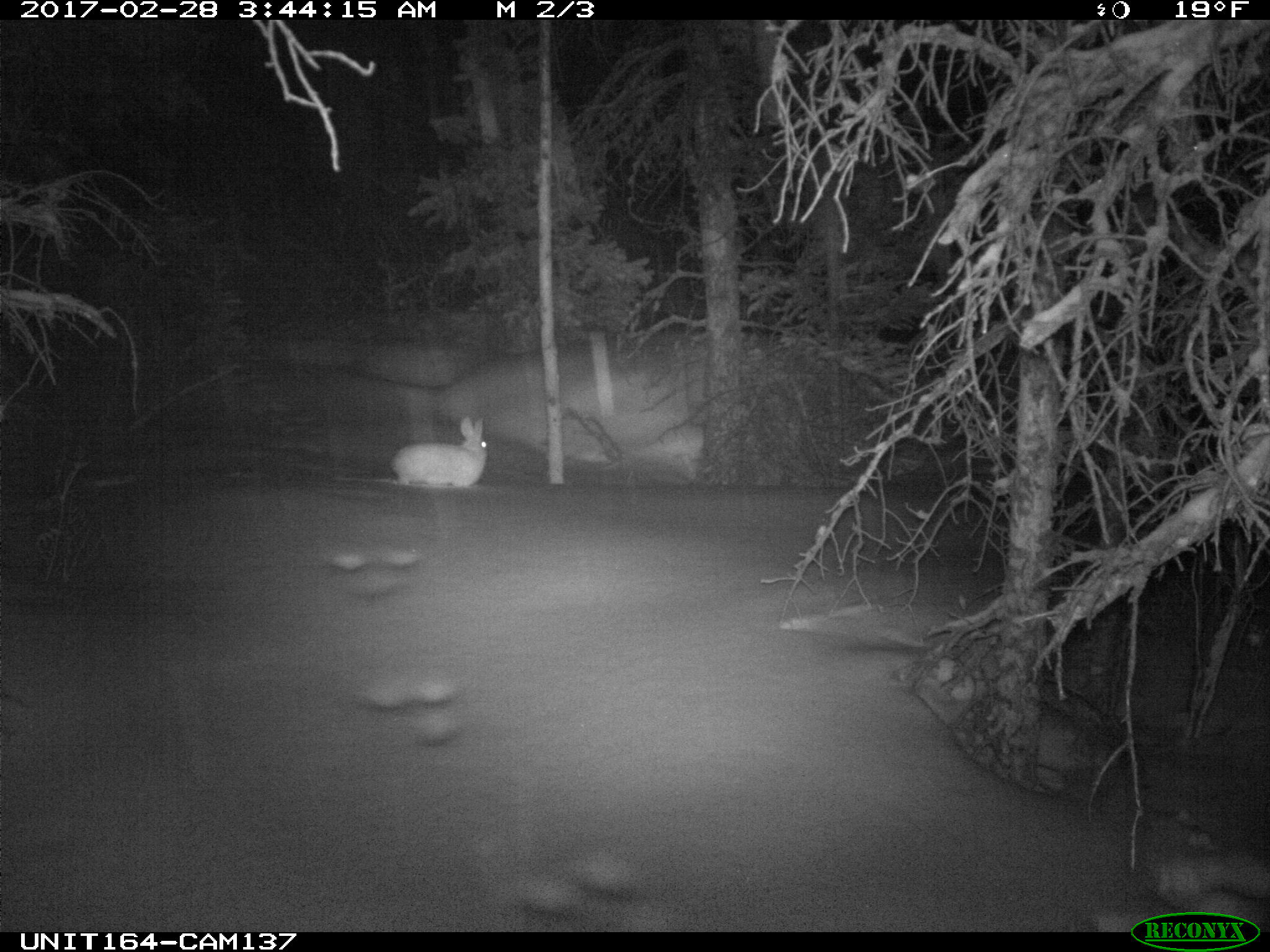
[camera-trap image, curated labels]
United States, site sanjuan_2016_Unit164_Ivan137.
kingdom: Animalia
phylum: Chordata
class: Mammalia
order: Lagomorpha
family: Leporidae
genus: Lepus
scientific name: Lepus americanus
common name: snowshoe hare